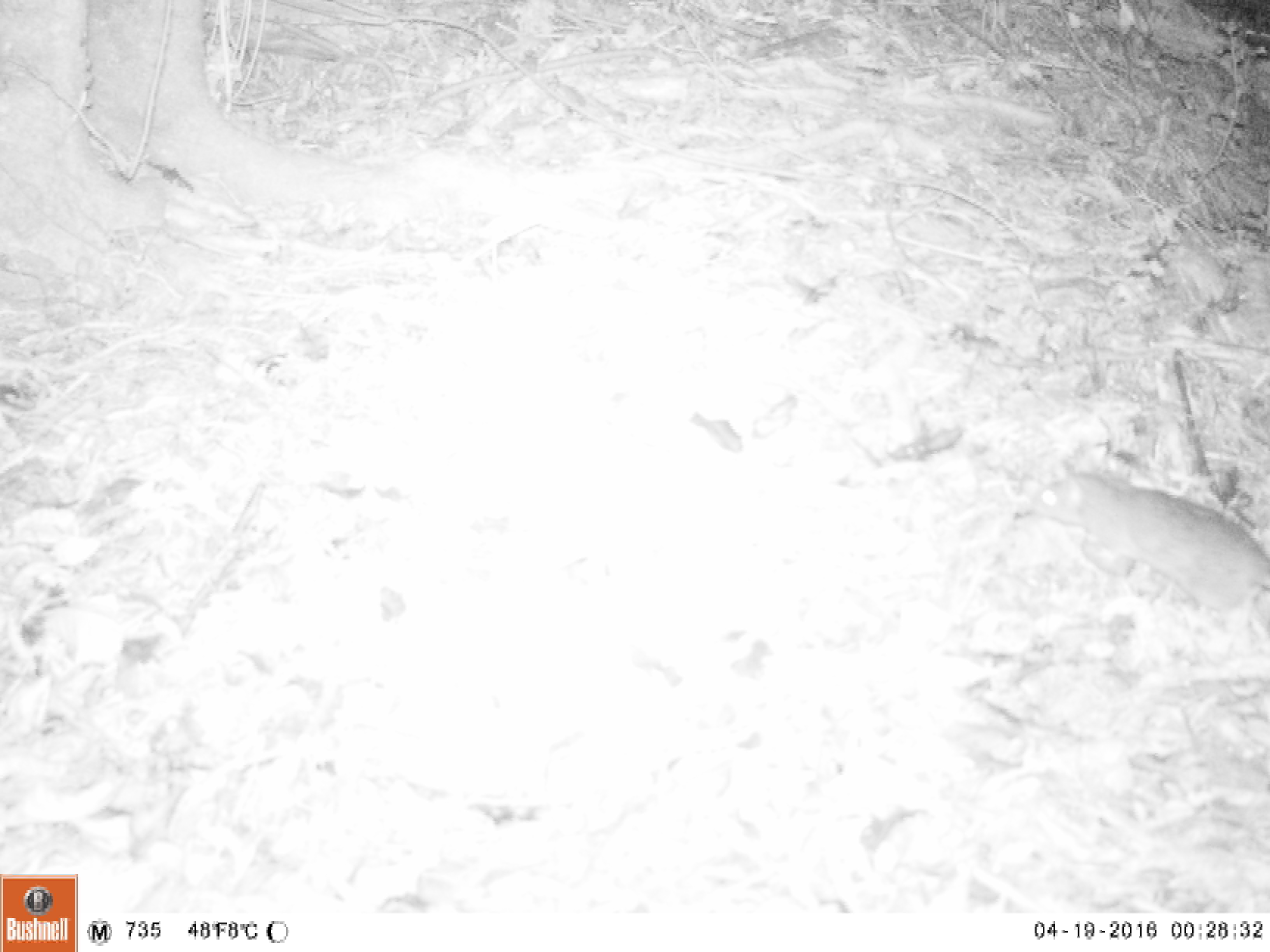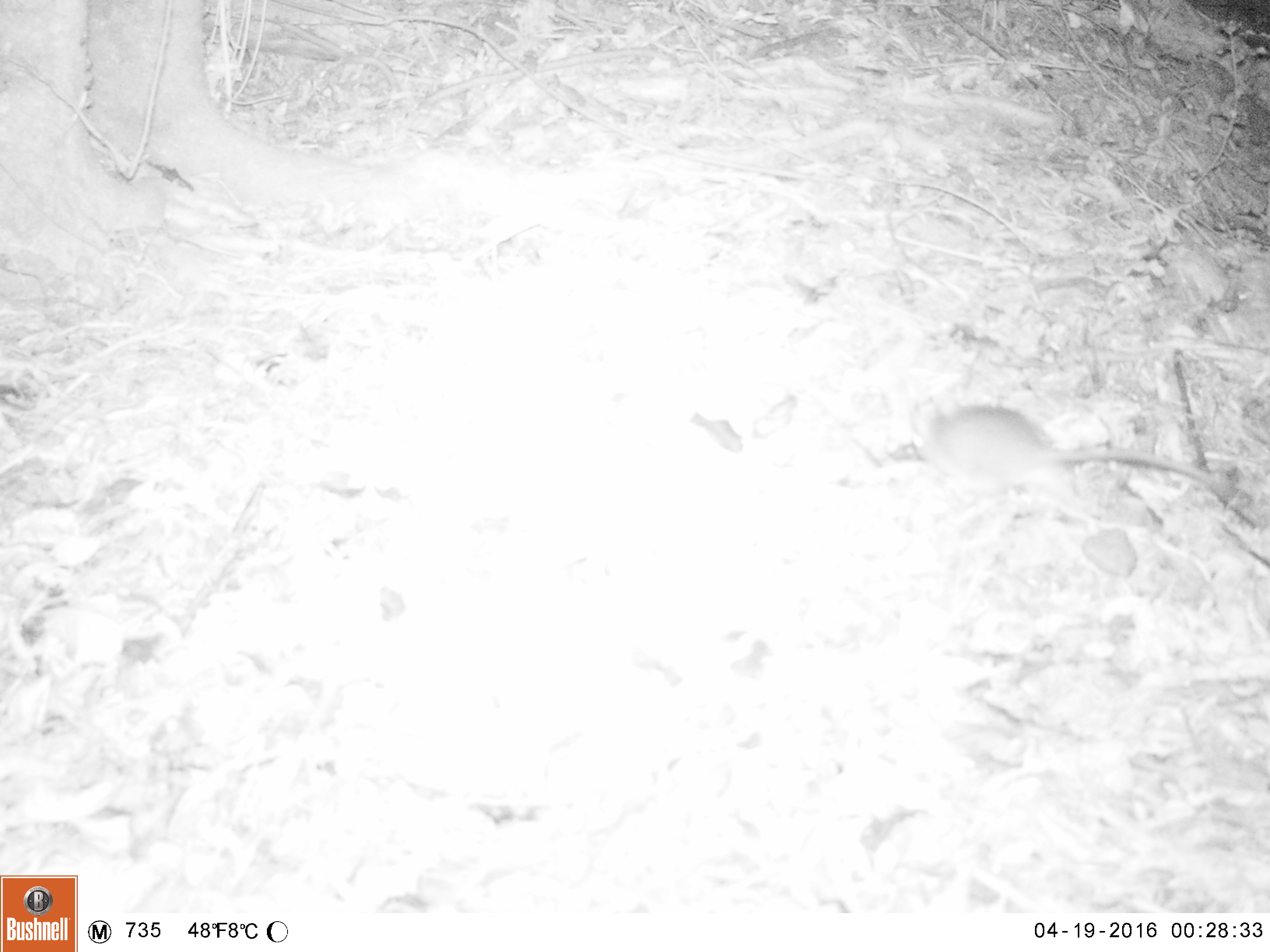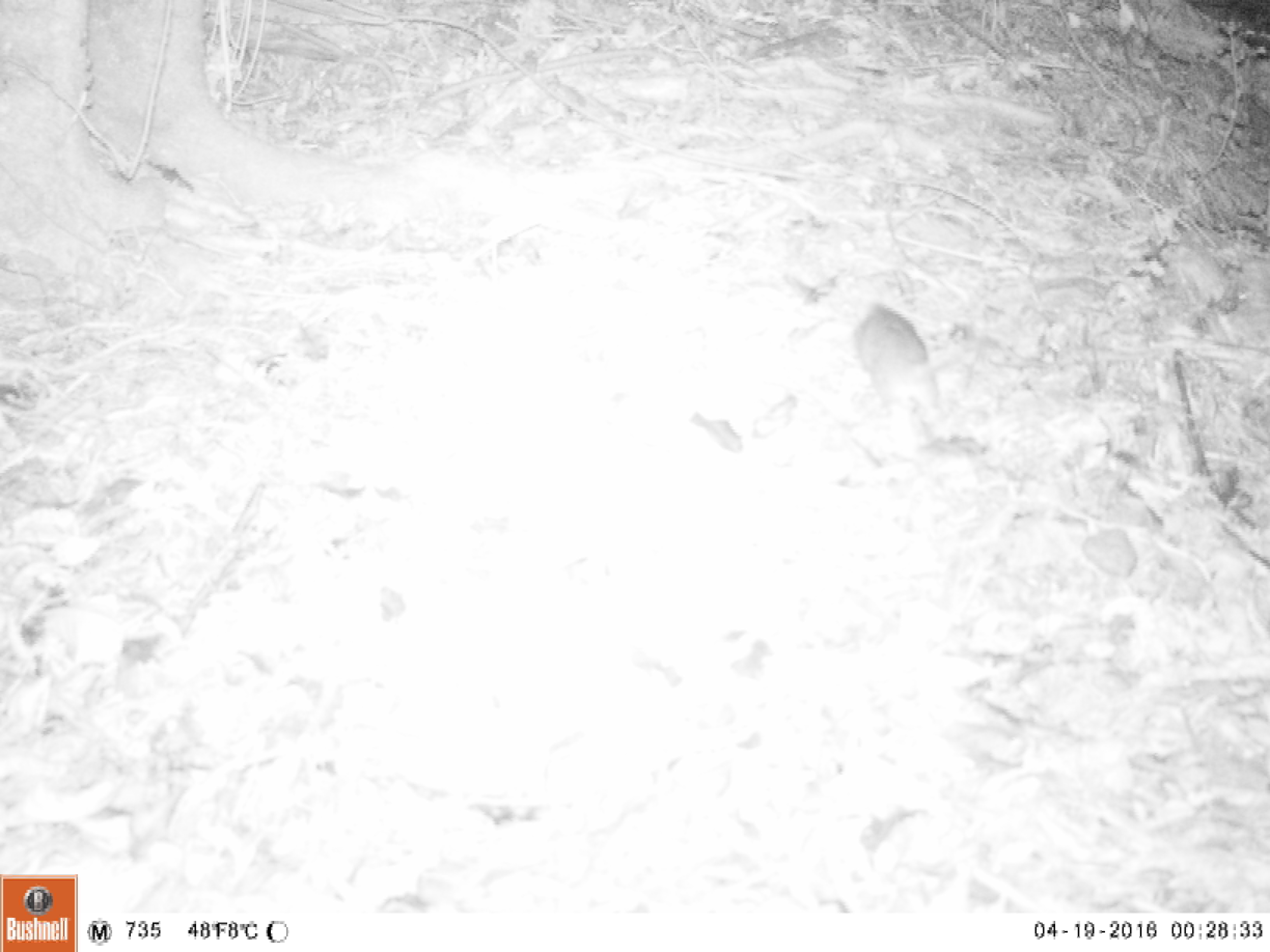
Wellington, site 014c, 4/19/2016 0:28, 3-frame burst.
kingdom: Animalia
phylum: Chordata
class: Mammalia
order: Rodentia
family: Muridae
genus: Rattus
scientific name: Rattus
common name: rat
Rat (Rattus).